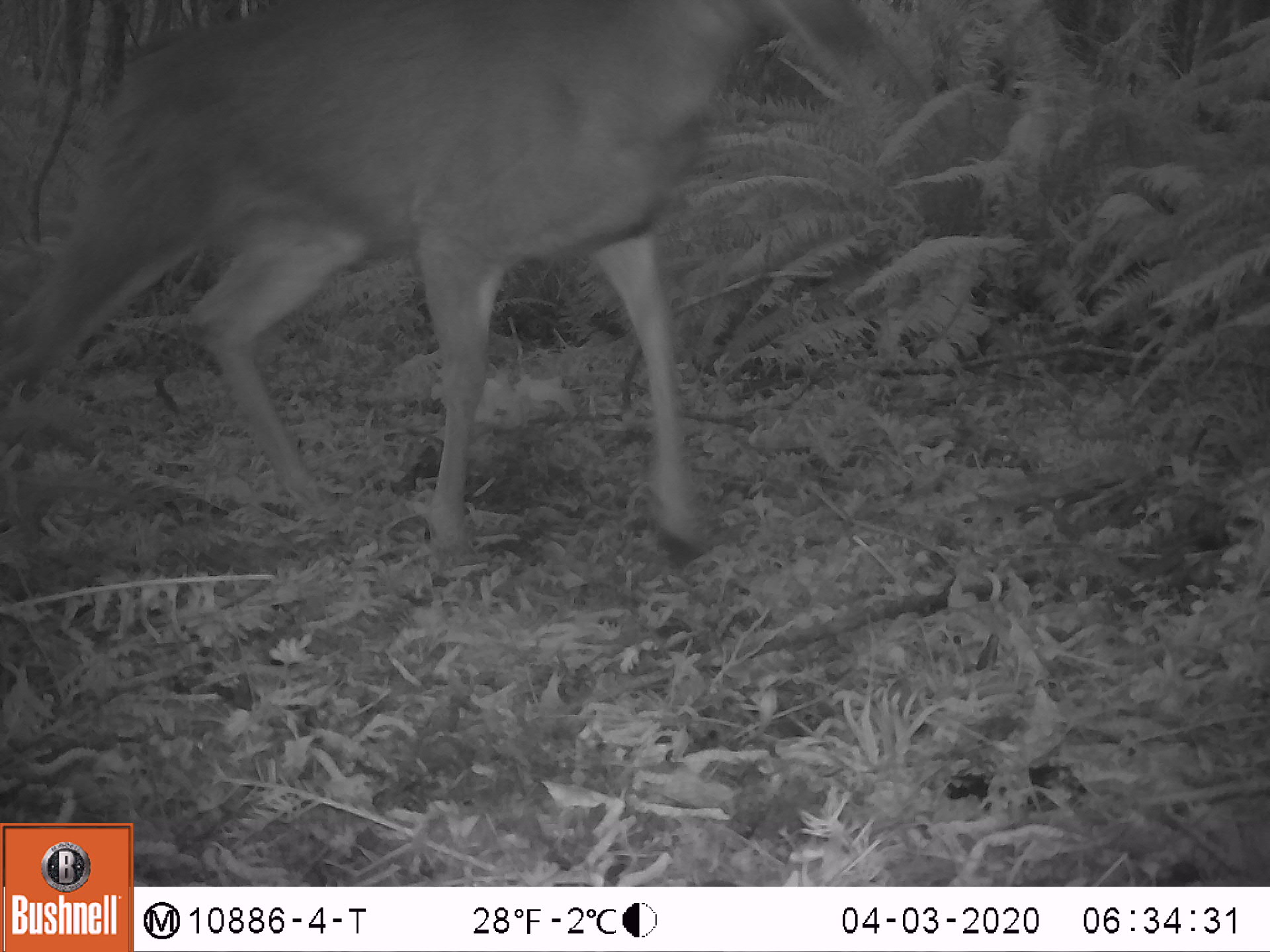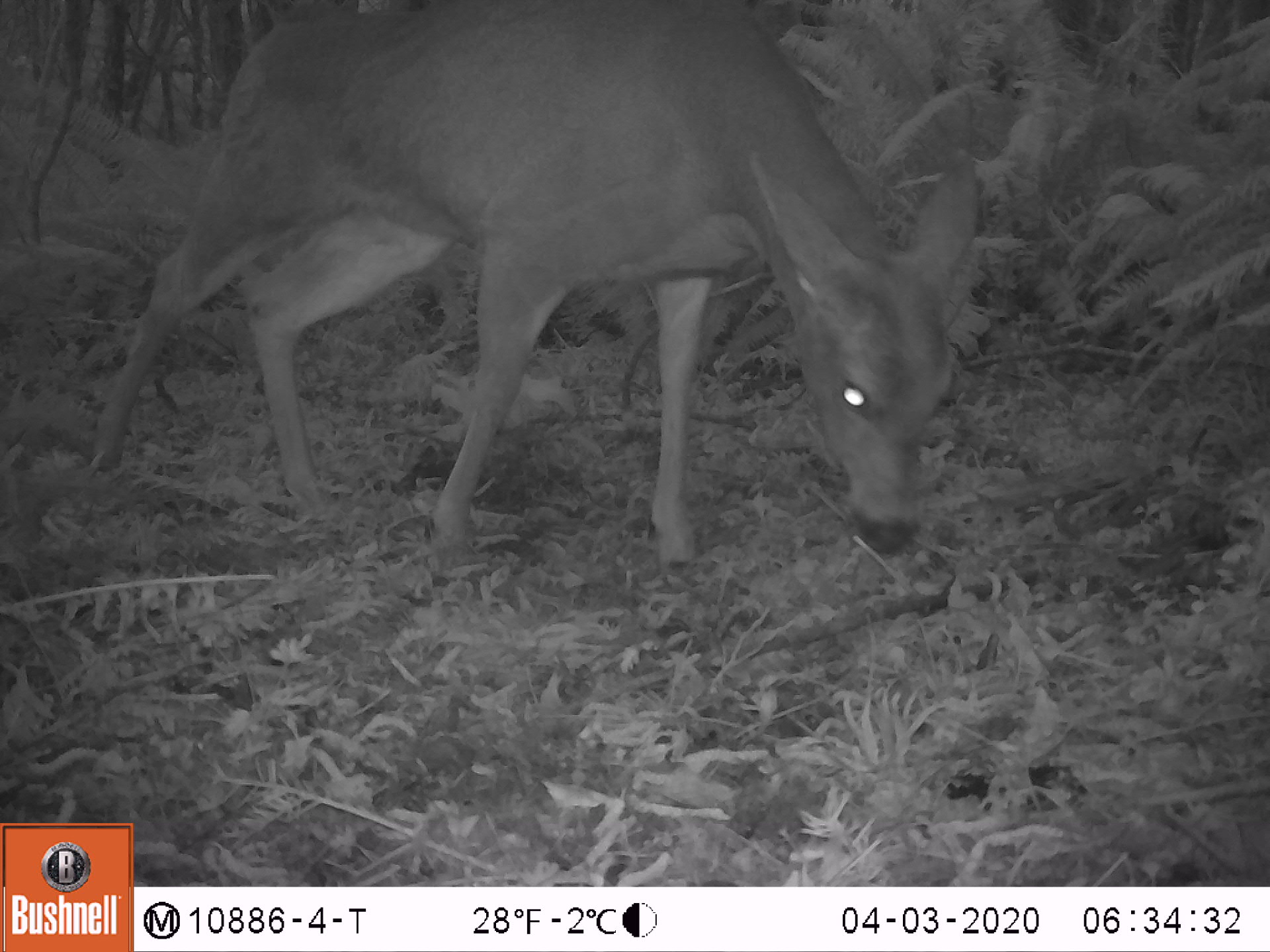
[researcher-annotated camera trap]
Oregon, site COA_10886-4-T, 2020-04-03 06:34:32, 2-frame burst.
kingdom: Animalia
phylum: Chordata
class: Mammalia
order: Artiodactyla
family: Cervidae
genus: Odocoileus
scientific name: Odocoileus hemionus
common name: black-tailed deer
Black-tailed deer (Odocoileus hemionus).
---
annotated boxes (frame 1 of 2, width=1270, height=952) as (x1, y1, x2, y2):
black-tailed deer: (0, 2, 779, 578)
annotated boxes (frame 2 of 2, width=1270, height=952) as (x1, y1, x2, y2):
black-tailed deer: (71, 0, 995, 585)